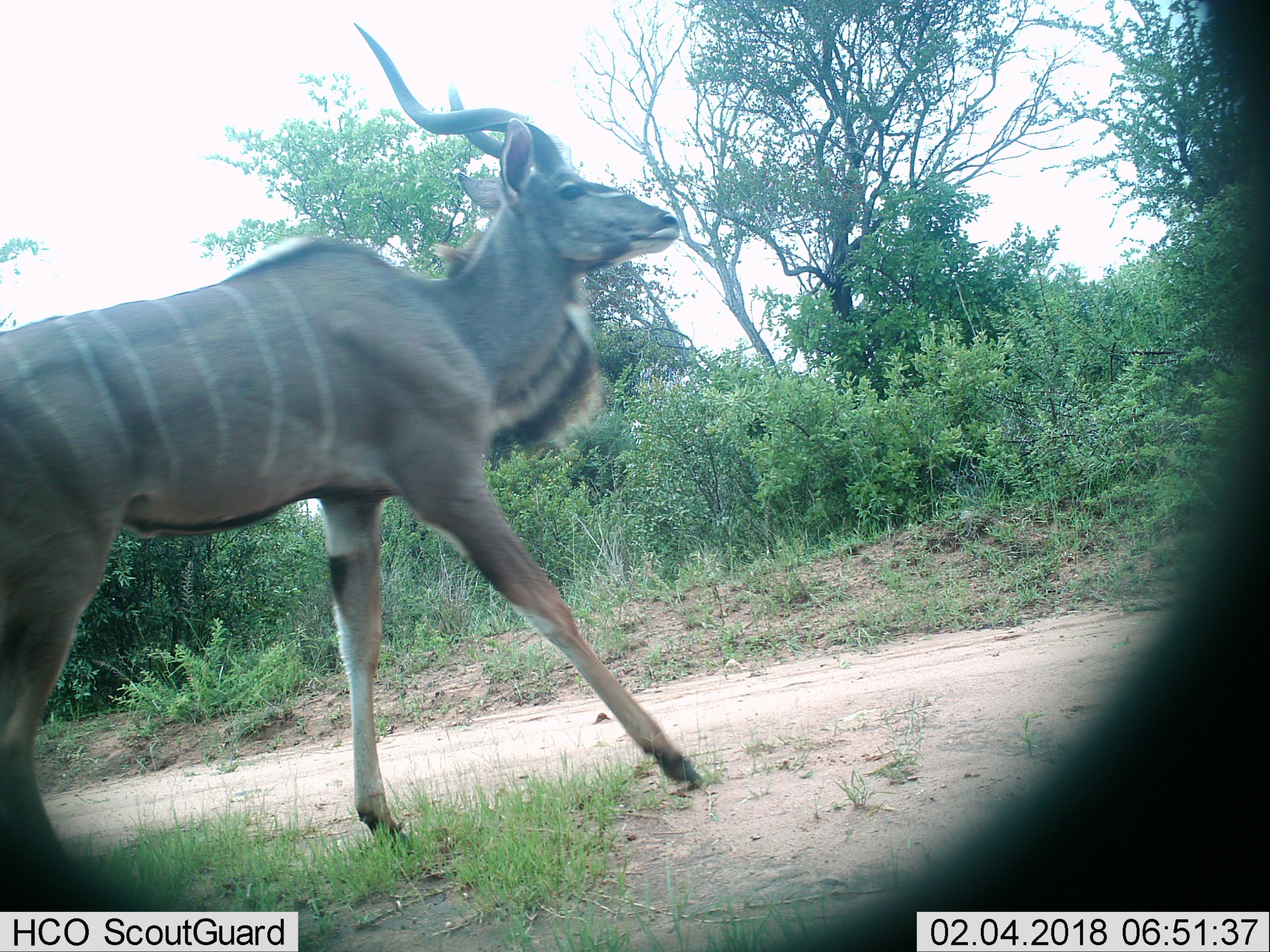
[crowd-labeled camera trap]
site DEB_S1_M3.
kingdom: Animalia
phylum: Chordata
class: Mammalia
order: Artiodactyla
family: Bovidae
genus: Tragelaphus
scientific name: Tragelaphus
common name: kudu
Kudu (Tragelaphus), count 1. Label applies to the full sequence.